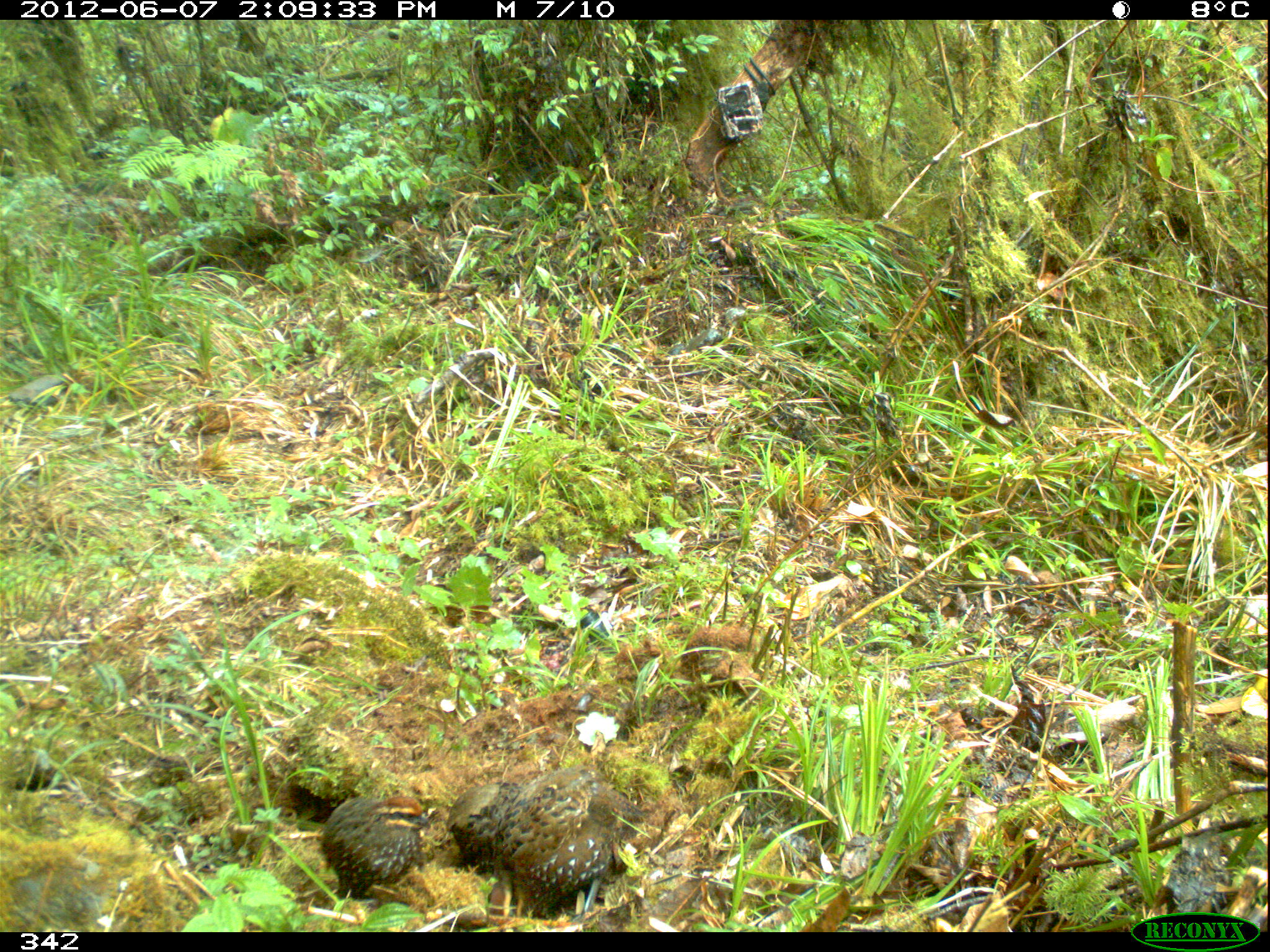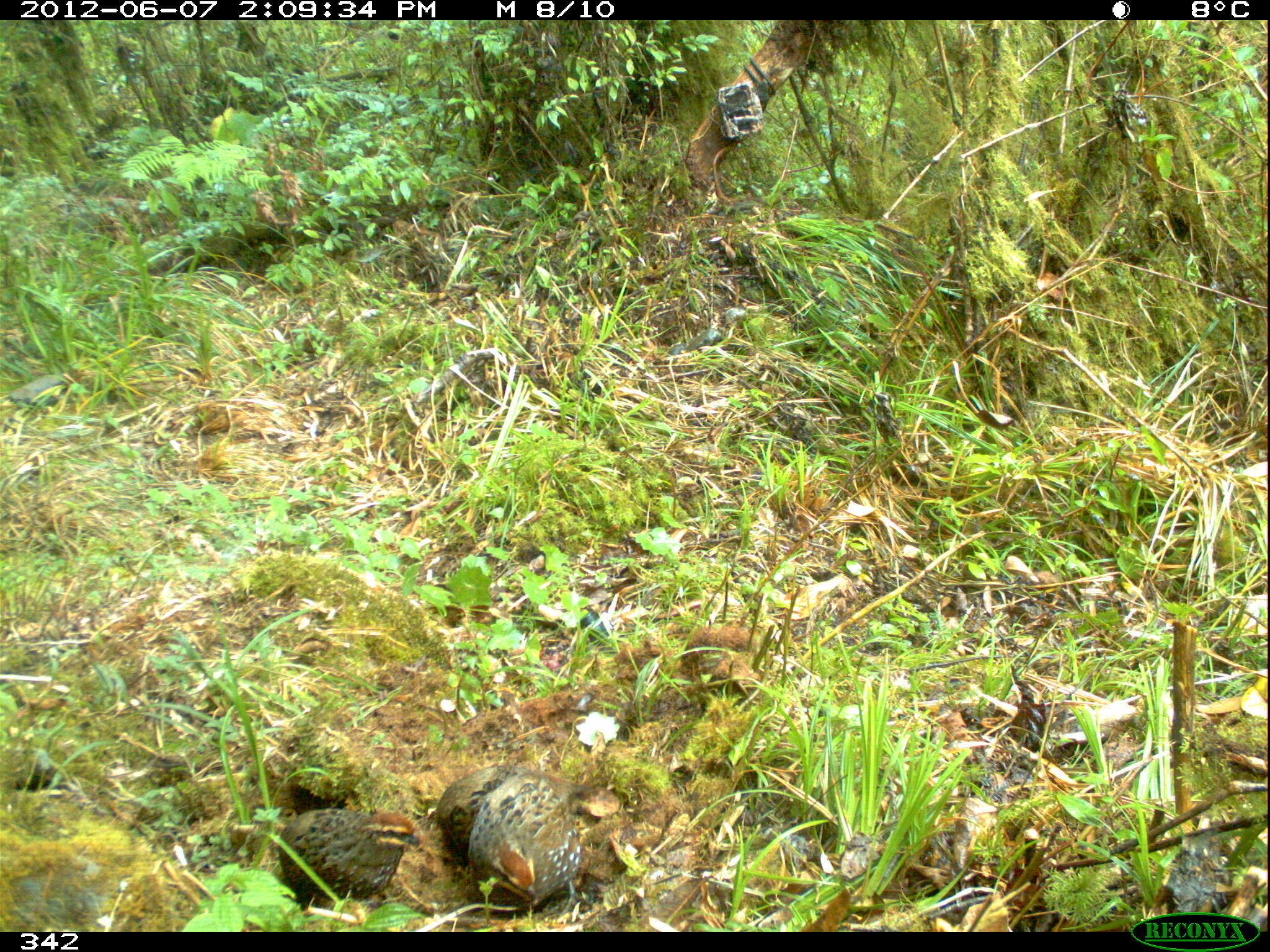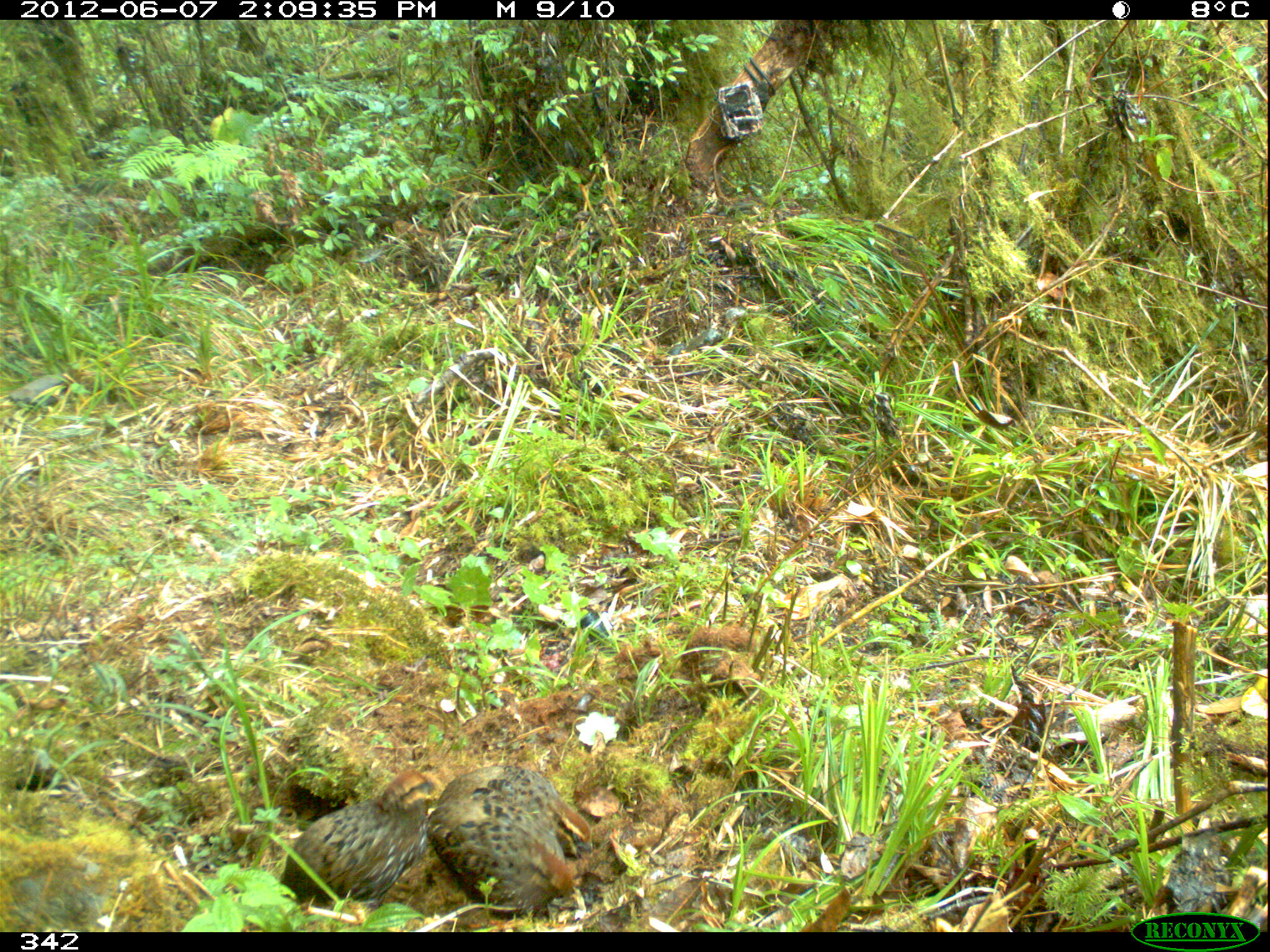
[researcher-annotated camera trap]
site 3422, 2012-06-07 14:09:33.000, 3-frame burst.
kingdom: Animalia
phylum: Chordata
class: Aves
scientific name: Aves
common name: bird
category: unknown bird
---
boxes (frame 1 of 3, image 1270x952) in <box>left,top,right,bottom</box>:
unknown bird: <box>495,766,648,918</box>; <box>319,795,432,899</box>; <box>446,780,526,866</box>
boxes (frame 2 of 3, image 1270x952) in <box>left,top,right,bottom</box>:
unknown bird: <box>277,807,426,924</box>; <box>436,764,589,875</box>; <box>468,773,581,916</box>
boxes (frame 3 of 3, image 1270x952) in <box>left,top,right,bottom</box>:
unknown bird: <box>277,766,443,915</box>; <box>425,798,575,917</box>; <box>436,763,592,860</box>